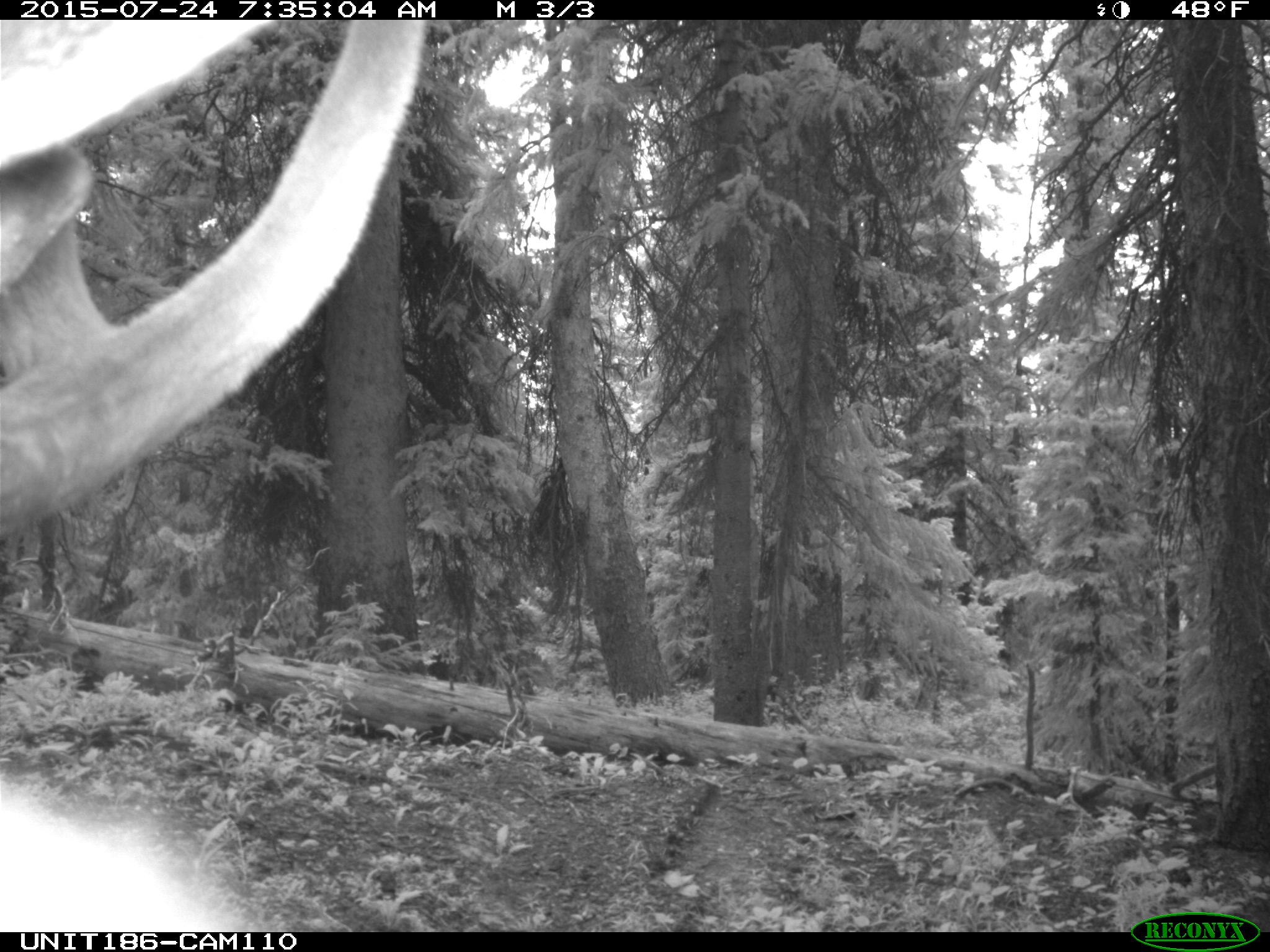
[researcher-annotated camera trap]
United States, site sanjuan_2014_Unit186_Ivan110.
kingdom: Animalia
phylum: Chordata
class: Mammalia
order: Artiodactyla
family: Cervidae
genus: Cervus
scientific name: Cervus elaphus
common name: red deer